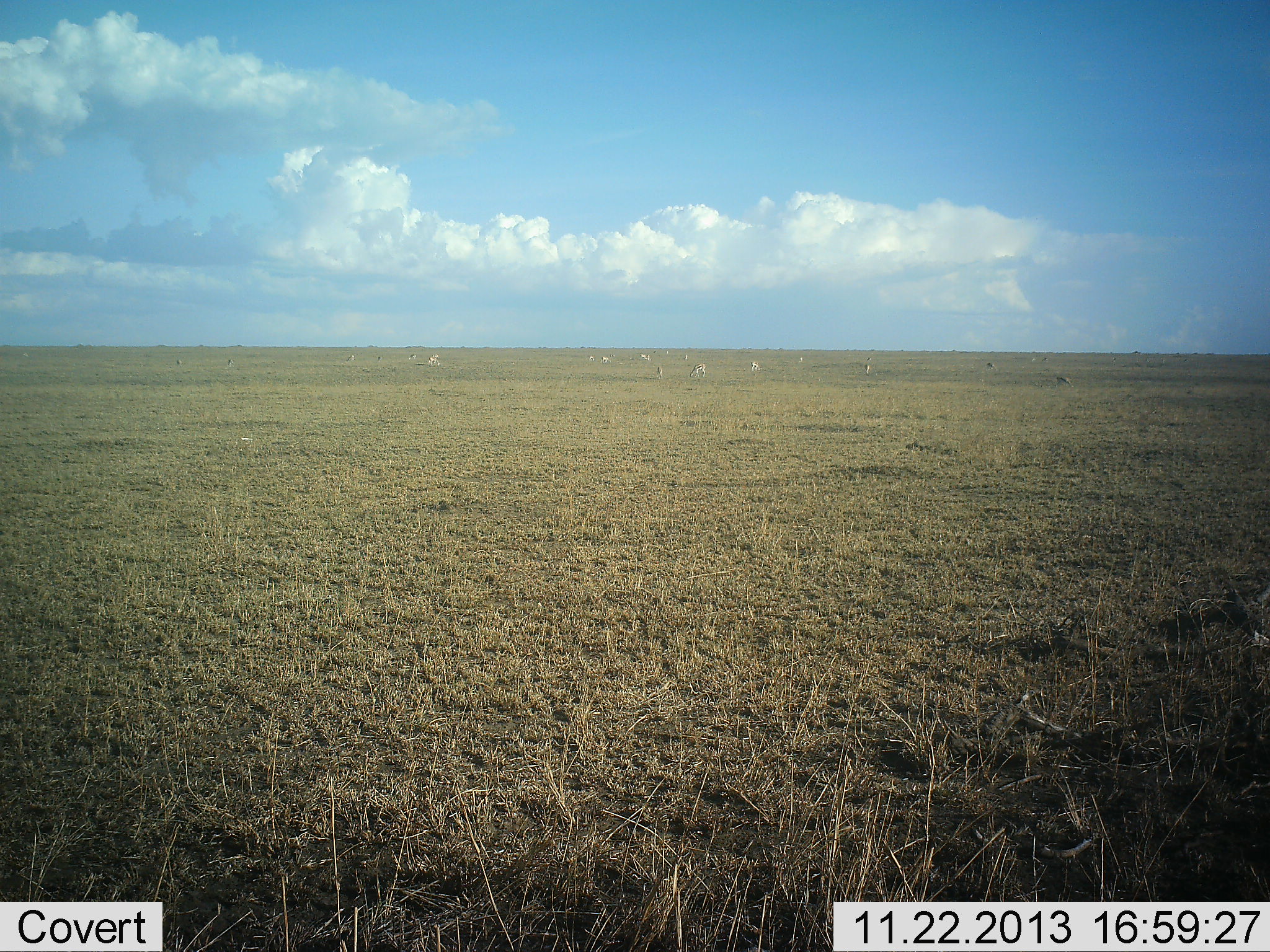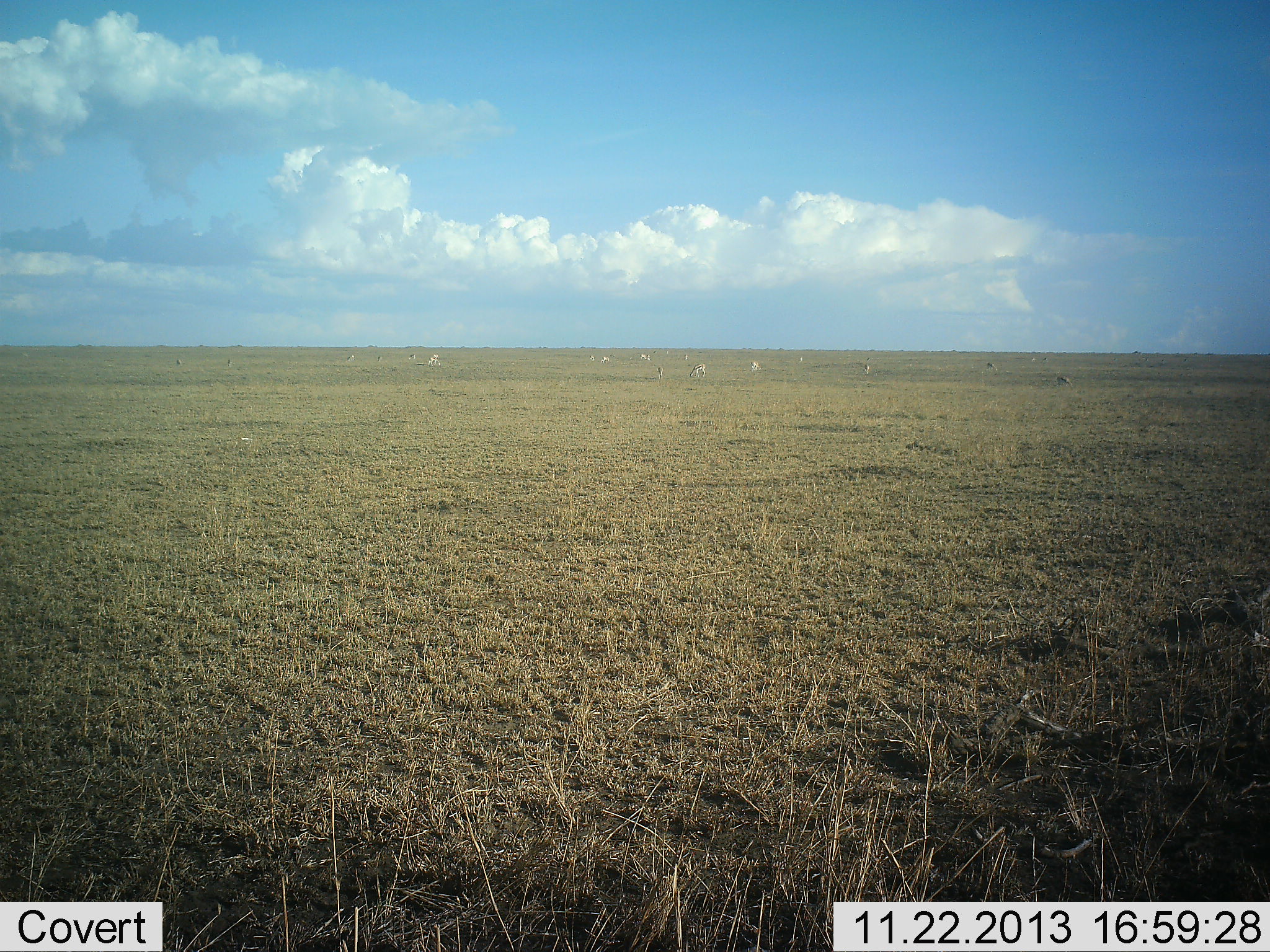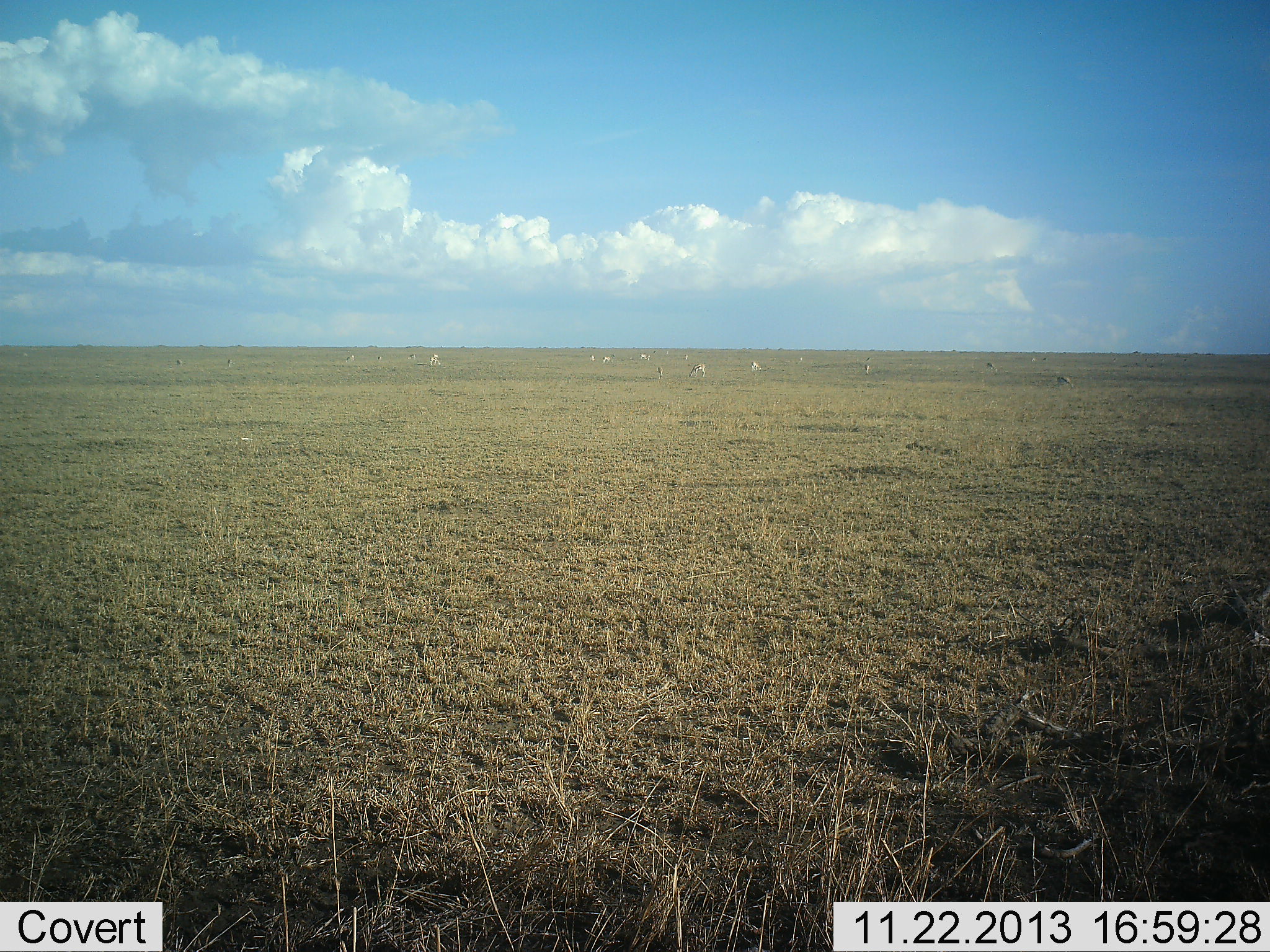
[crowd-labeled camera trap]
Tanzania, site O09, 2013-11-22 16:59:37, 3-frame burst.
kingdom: Animalia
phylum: Chordata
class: Mammalia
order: Artiodactyla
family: Bovidae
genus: Eudorcas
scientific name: Eudorcas thomsonii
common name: thomson's gazelle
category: gazellethomsons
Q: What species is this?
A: Gazellethomsons (thomson's gazelle) (Eudorcas thomsonii).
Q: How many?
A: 11-50.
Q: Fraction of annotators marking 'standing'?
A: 50%.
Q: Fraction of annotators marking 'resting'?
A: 0%.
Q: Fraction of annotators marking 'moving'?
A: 0%.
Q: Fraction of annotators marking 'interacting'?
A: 0%.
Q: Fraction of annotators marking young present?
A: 0%.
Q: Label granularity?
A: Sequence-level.